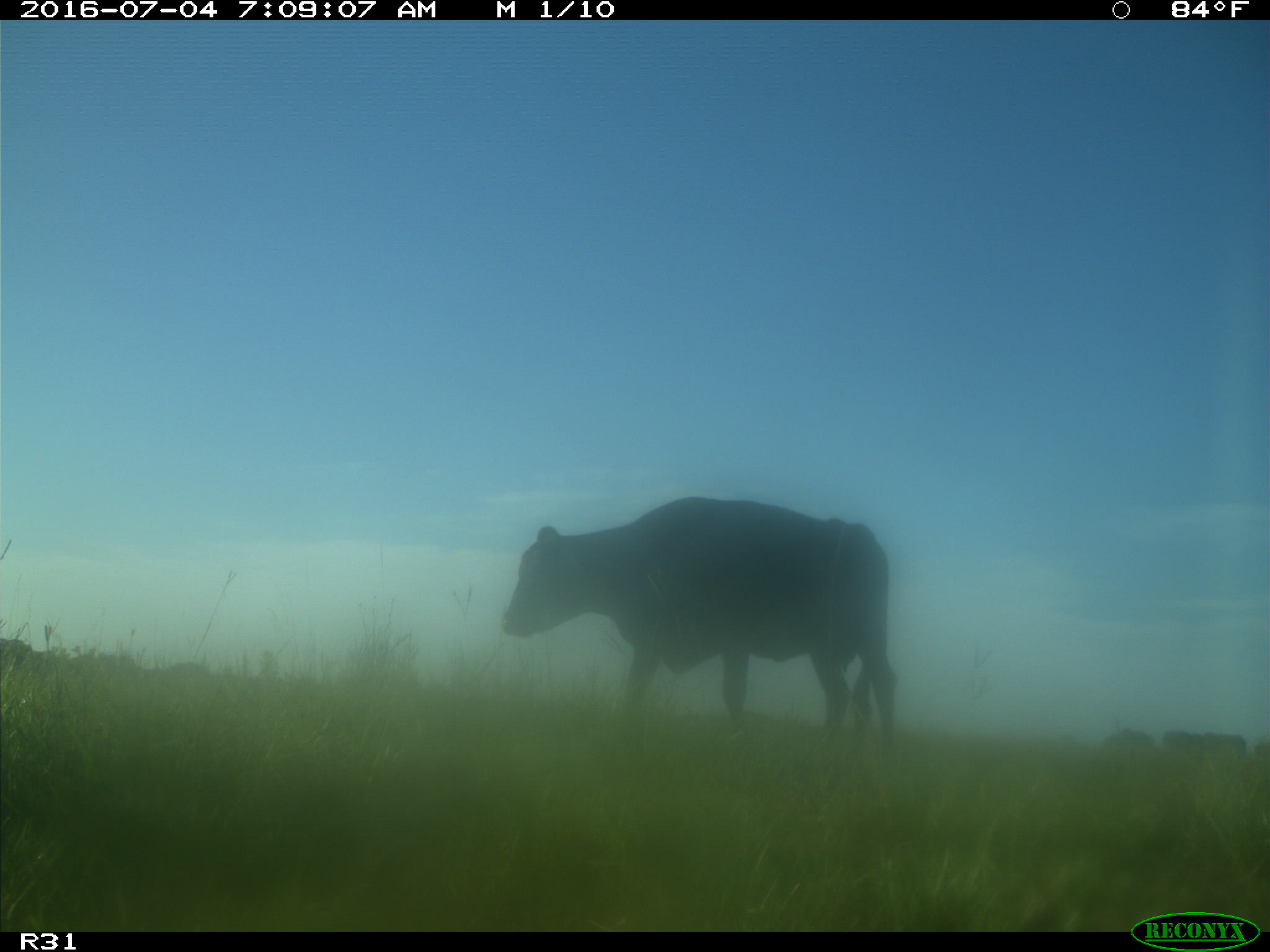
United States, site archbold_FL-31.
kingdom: Animalia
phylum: Chordata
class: Mammalia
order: Artiodactyla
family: Bovidae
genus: Bos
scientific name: Bos taurus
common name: domestic cow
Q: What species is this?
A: Bos taurus (domestic cow).